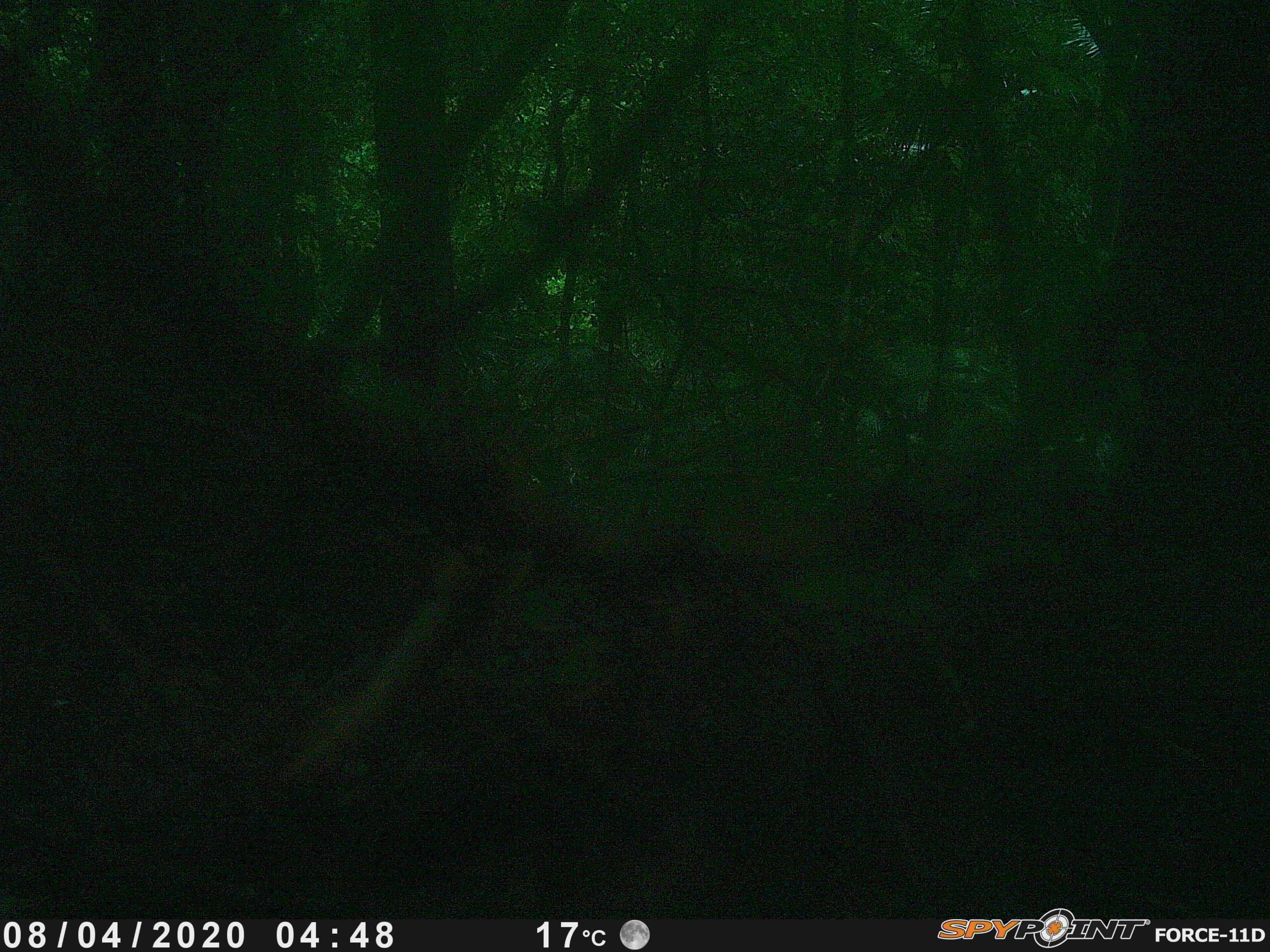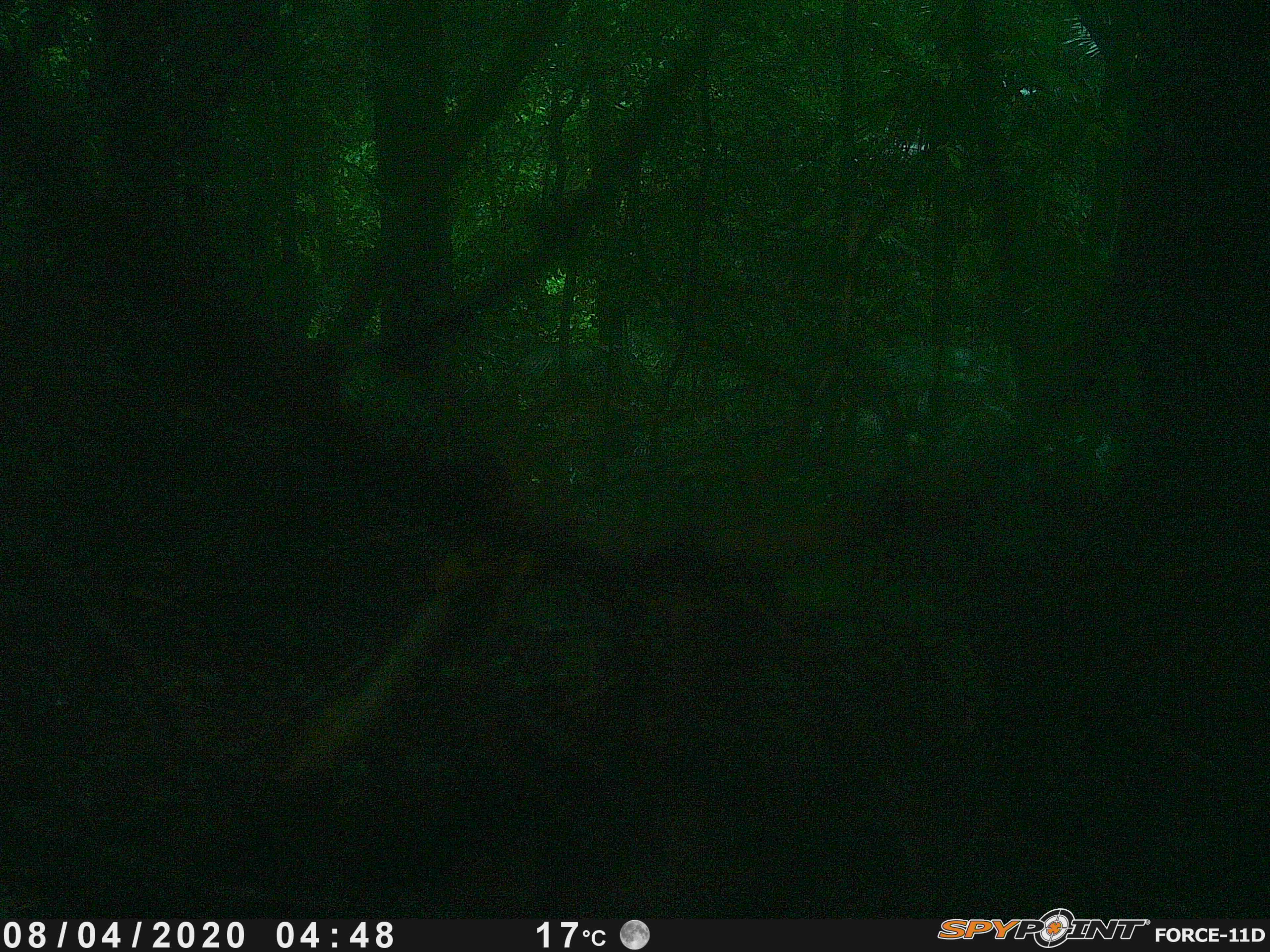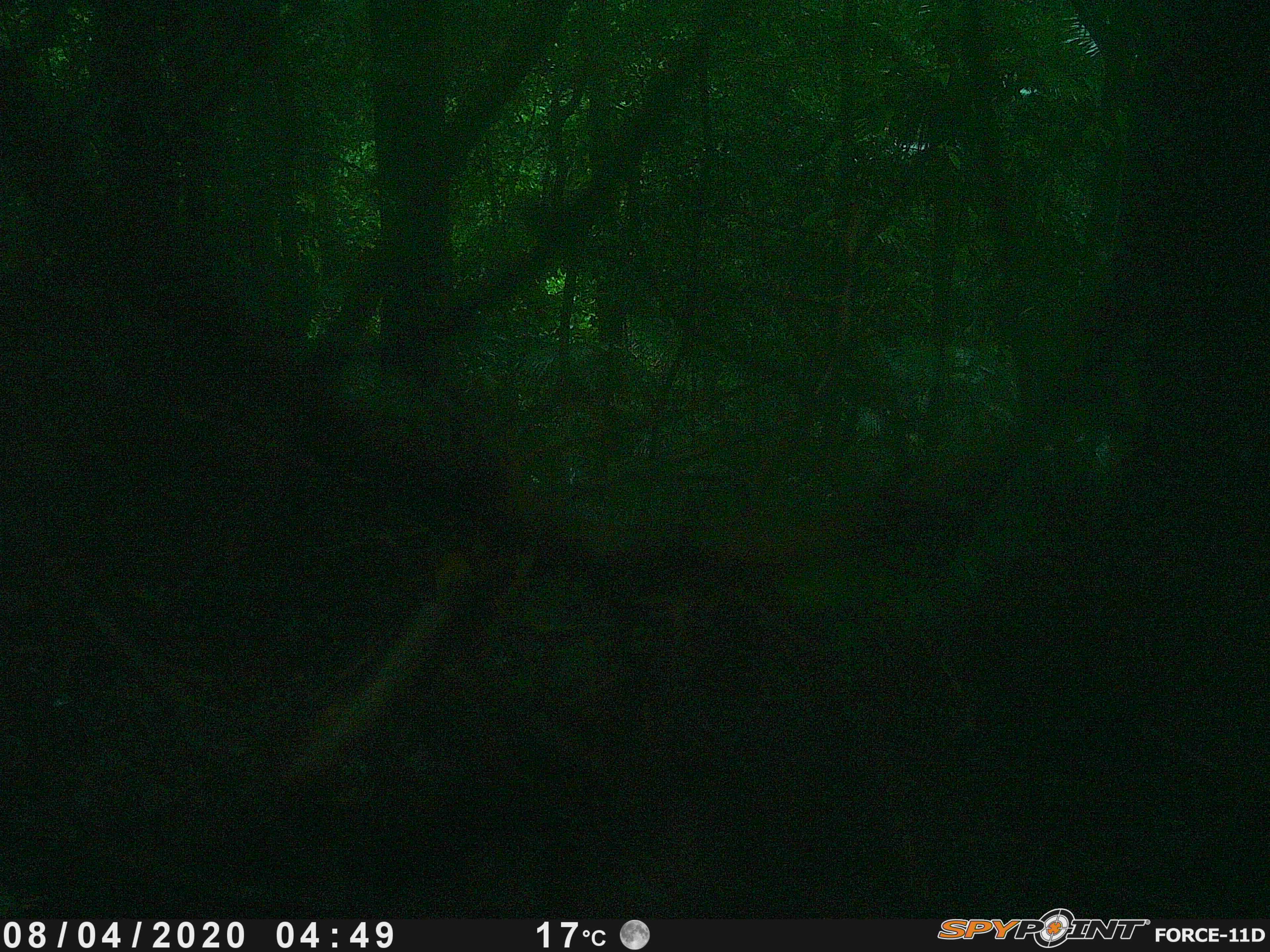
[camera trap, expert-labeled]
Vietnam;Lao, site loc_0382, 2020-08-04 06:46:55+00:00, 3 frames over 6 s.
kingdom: Animalia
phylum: Chordata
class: Mammalia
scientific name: Mammalia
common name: mammal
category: unidentified mammal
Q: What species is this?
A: Unidentified mammal (mammal) (Mammalia).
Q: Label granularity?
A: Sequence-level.